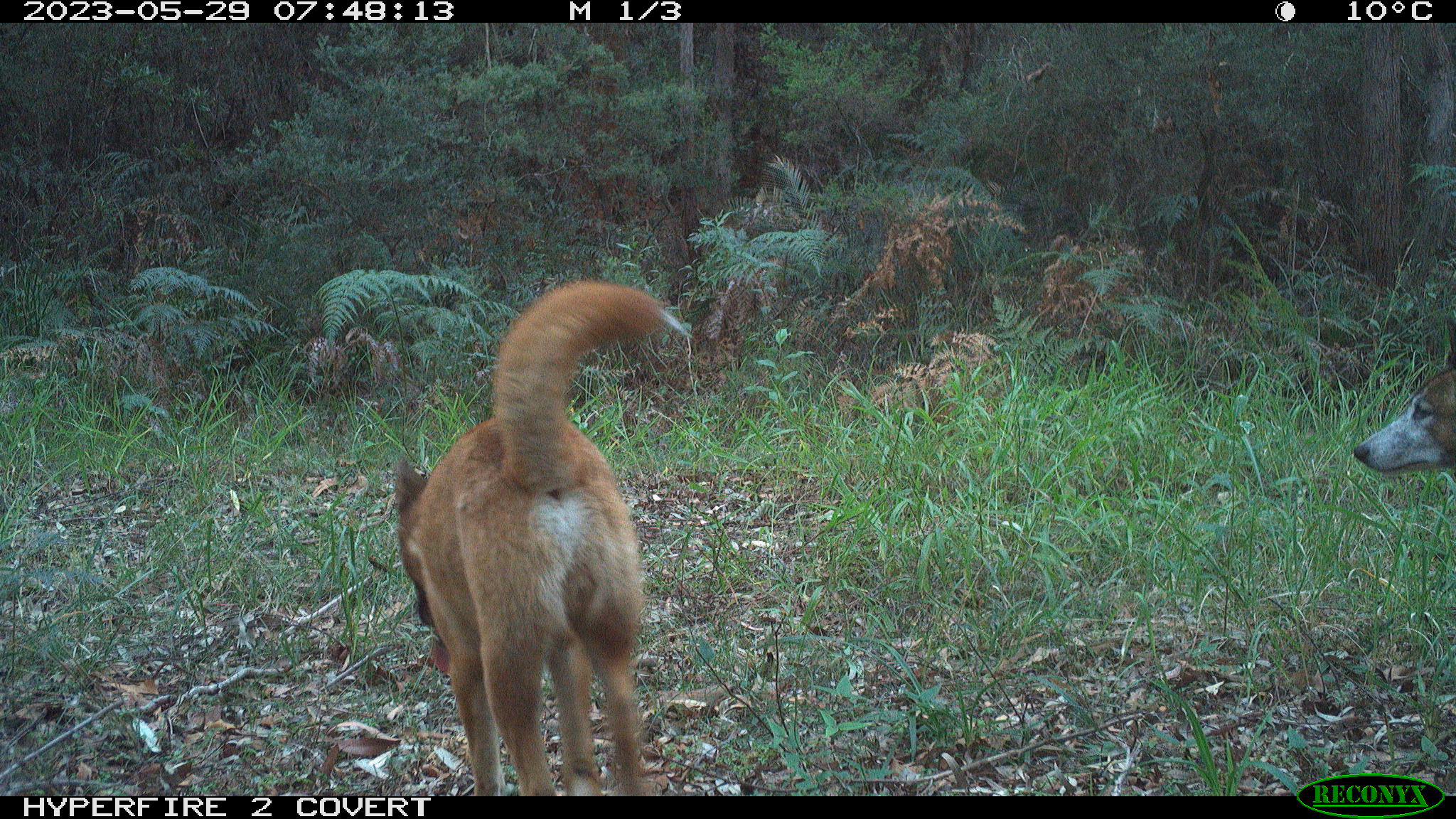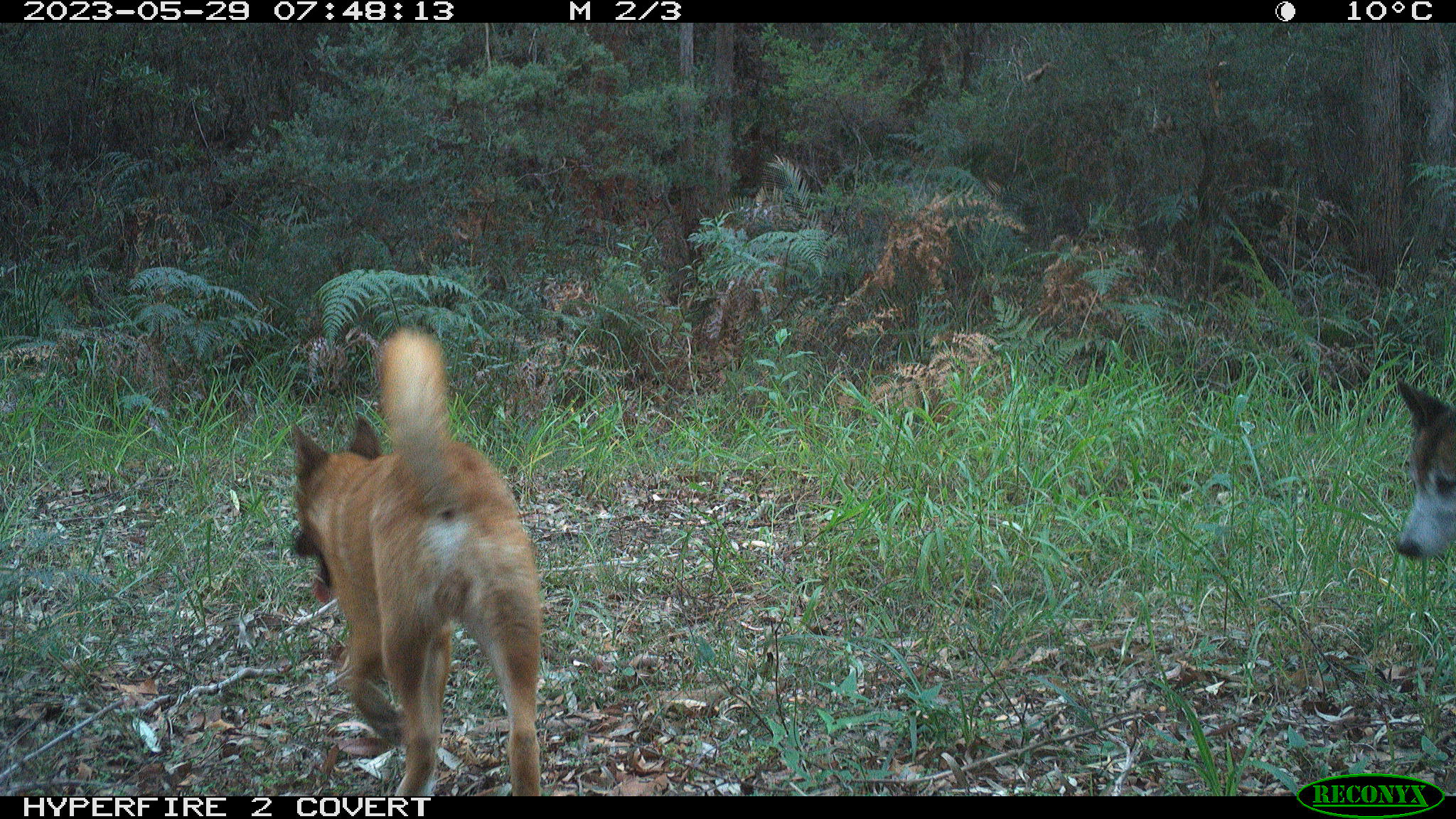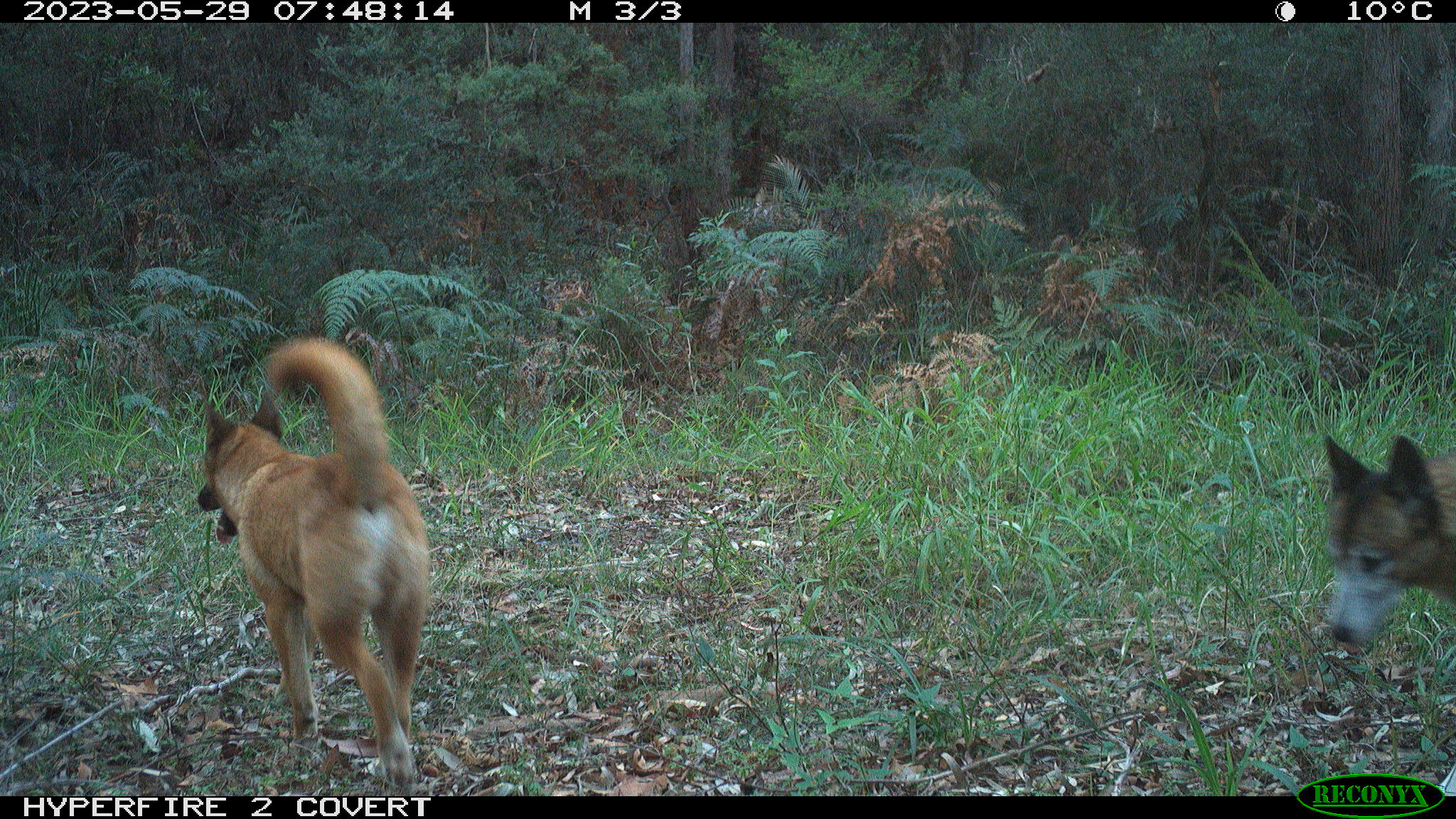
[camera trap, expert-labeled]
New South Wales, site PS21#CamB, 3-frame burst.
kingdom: Animalia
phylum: Chordata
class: Mammalia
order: Carnivora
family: Canidae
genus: Canis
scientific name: Canis familiaris dingo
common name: dingo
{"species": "dingo (Canis familiaris dingo)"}